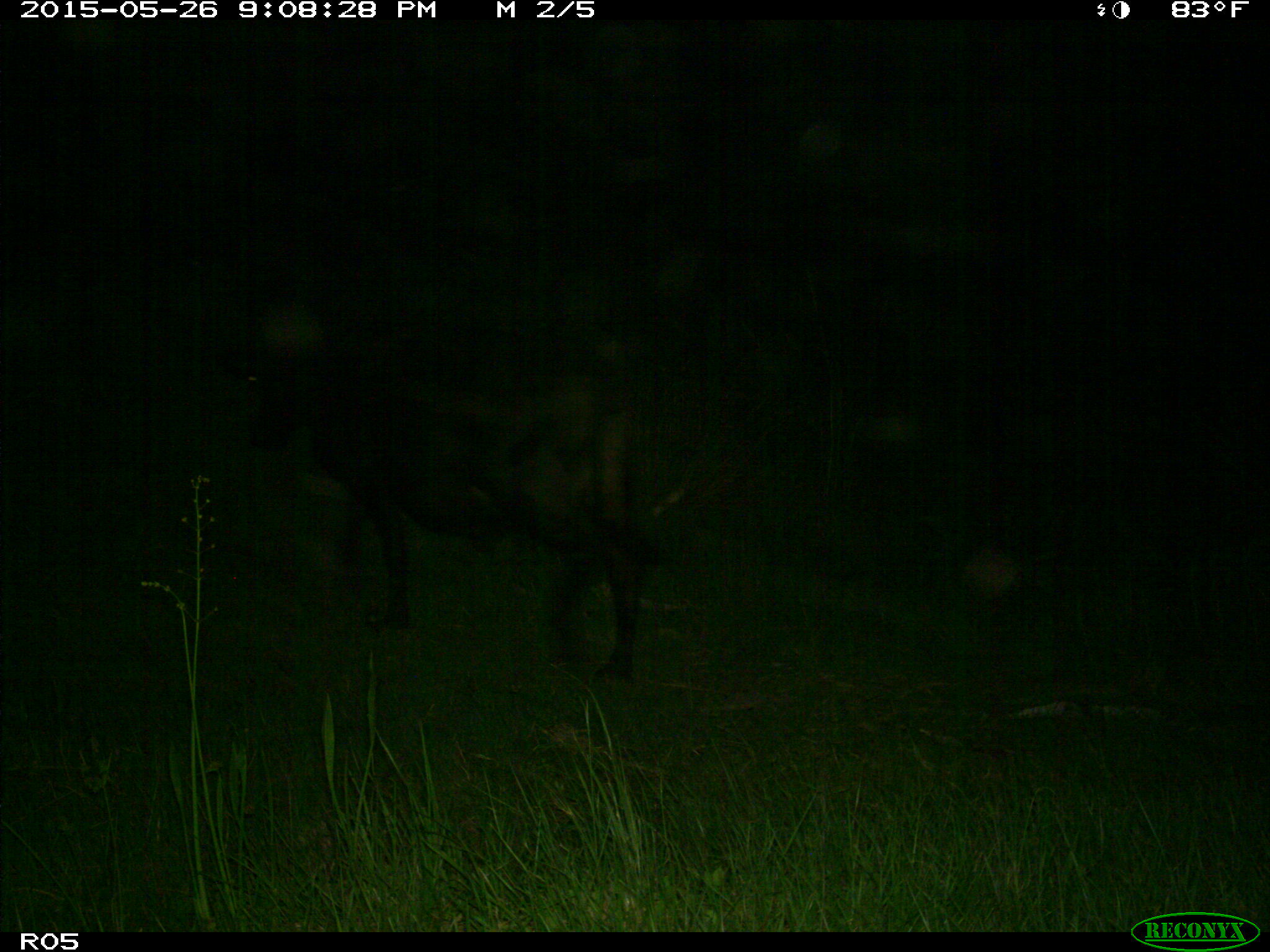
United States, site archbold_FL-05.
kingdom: Animalia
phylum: Chordata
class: Mammalia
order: Artiodactyla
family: Bovidae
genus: Bos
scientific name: Bos taurus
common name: domestic cow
Bos taurus (domestic cow).